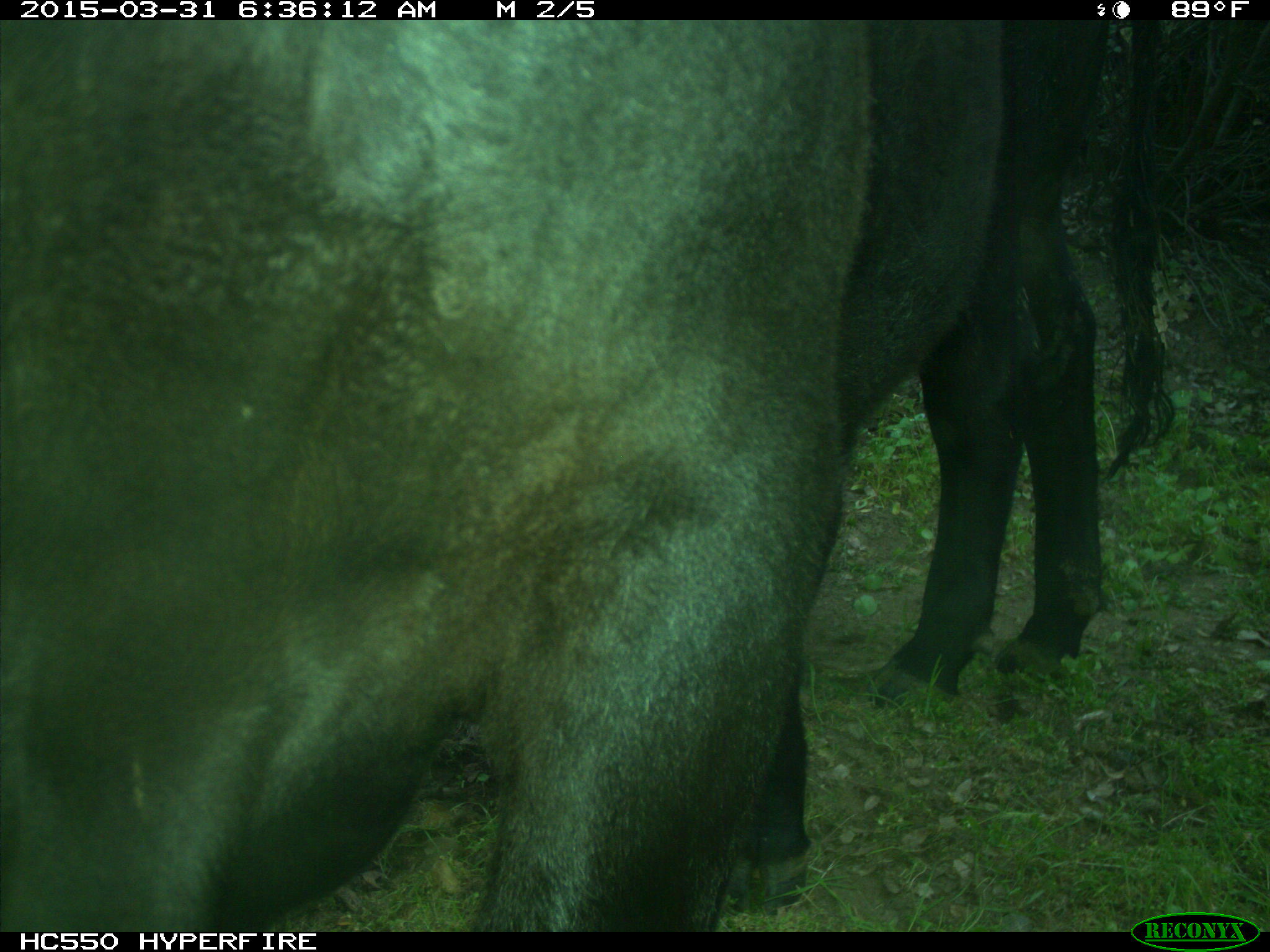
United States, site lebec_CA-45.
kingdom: Animalia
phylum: Chordata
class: Mammalia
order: Artiodactyla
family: Bovidae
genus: Bos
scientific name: Bos taurus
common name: domestic cow